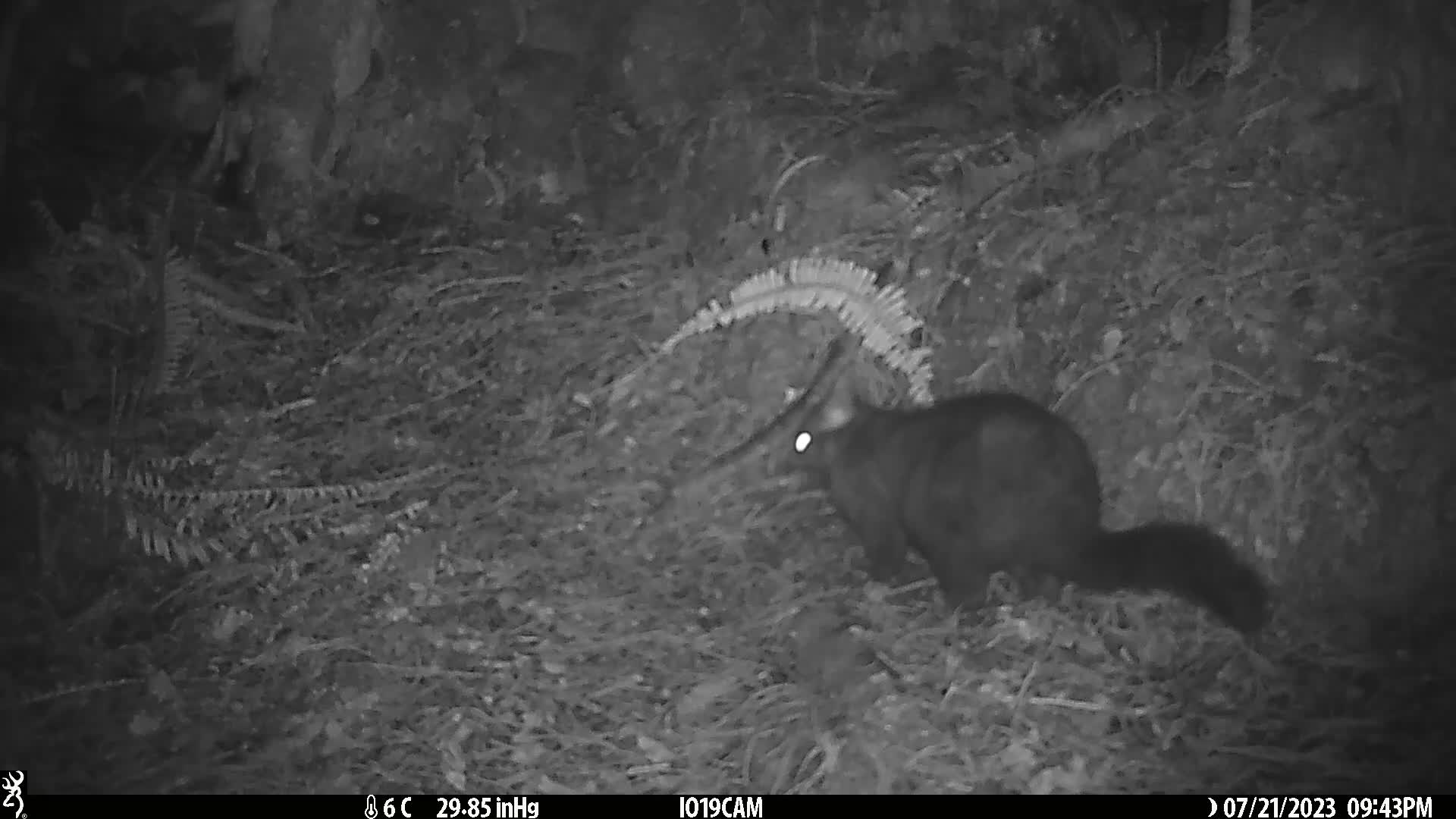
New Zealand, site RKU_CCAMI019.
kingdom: Animalia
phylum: Chordata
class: Mammalia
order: Diprotodontia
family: Phalangeridae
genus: Trichosurus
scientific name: Trichosurus vulpecula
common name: common brushtail possum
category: possum